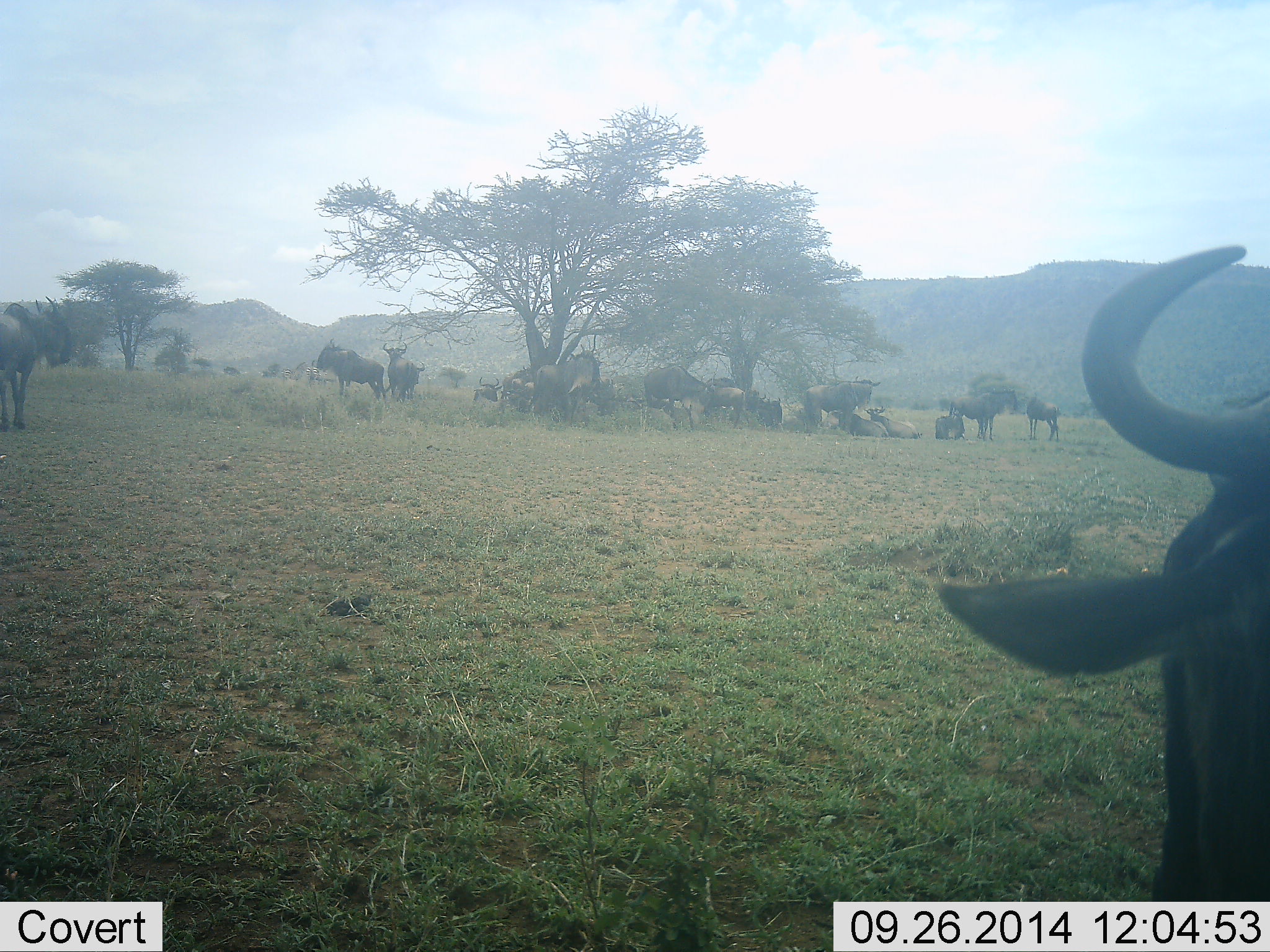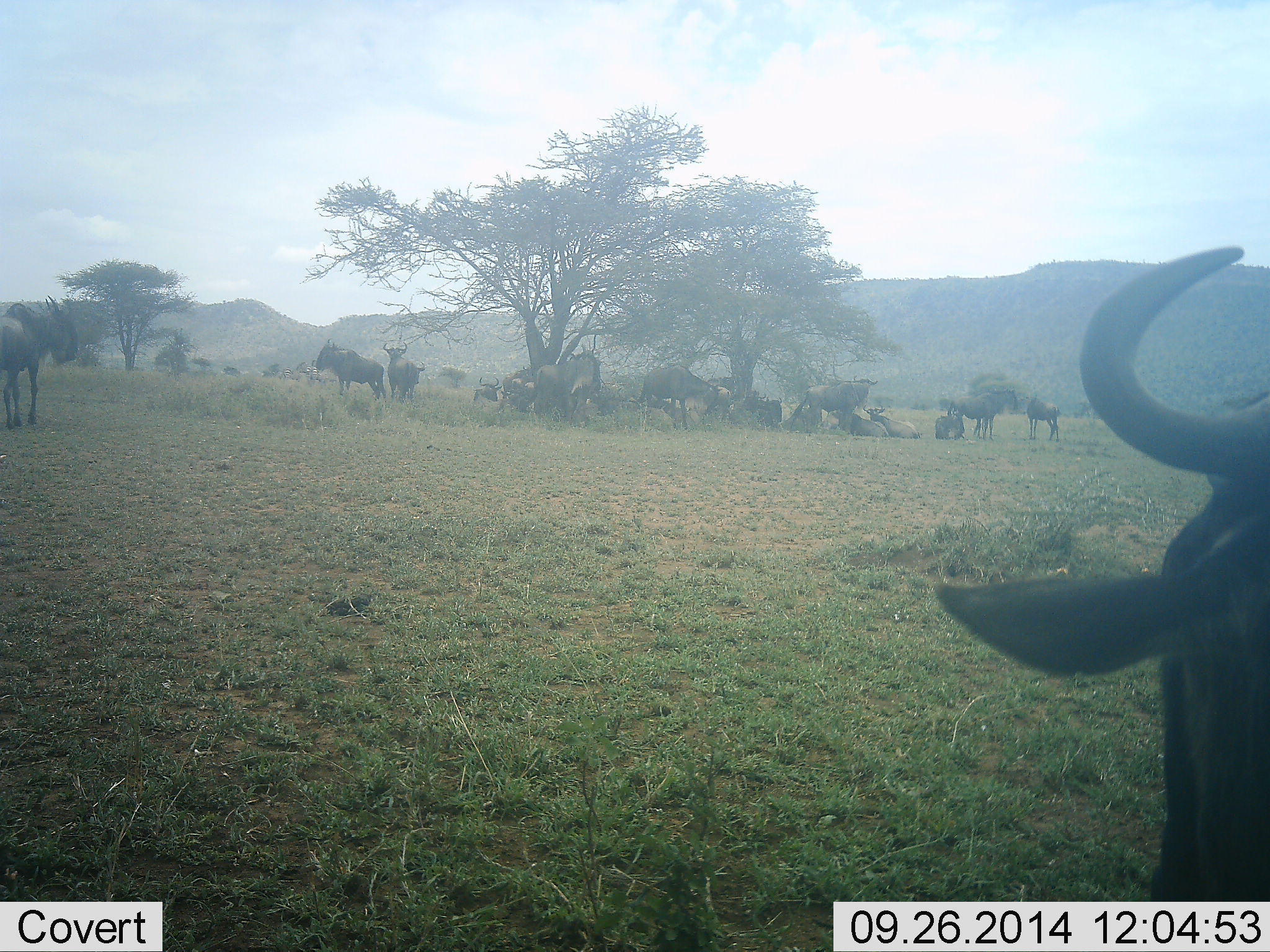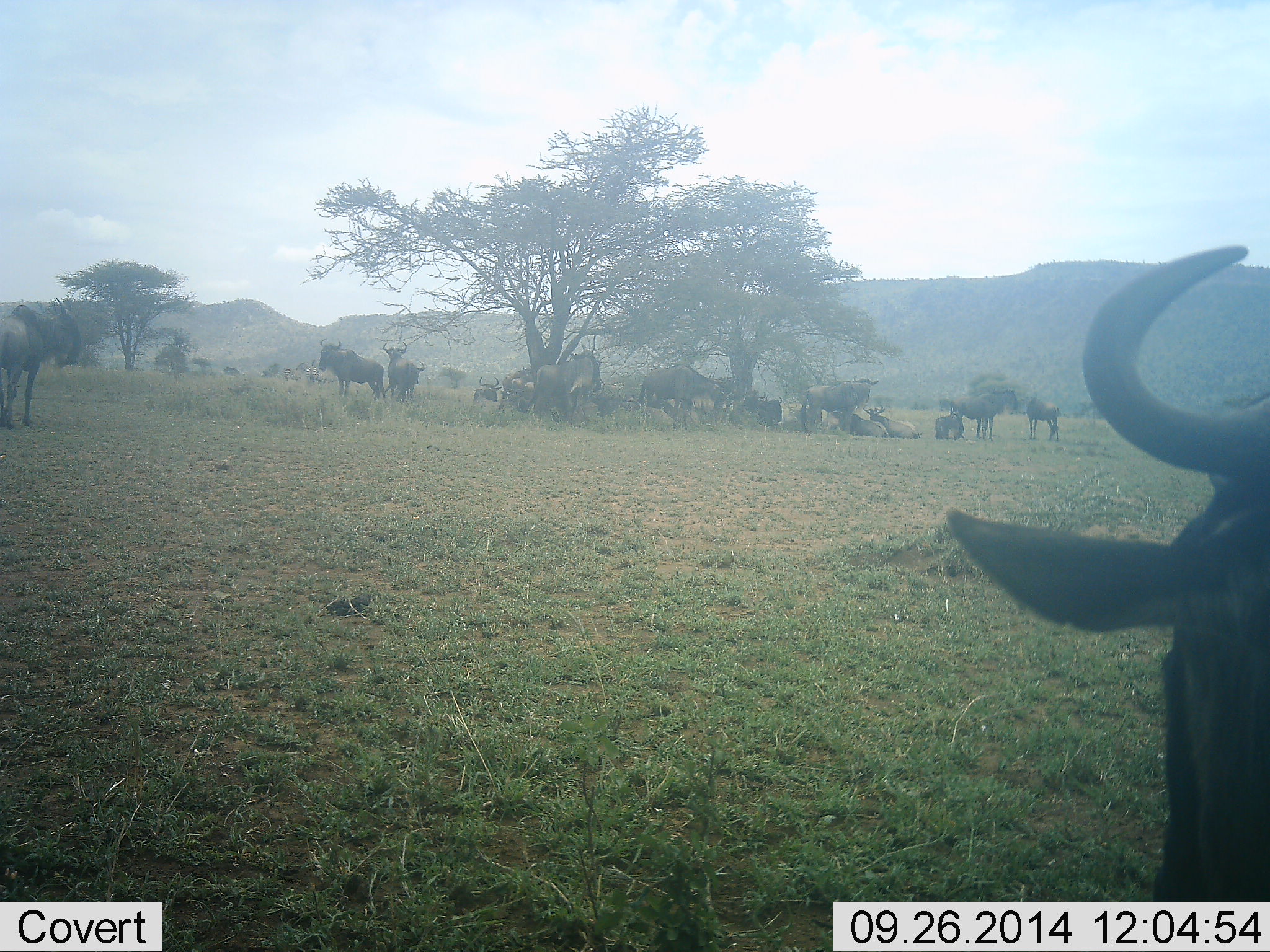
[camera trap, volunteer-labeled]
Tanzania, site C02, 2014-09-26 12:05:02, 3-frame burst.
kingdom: Animalia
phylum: Chordata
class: Mammalia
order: Artiodactyla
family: Bovidae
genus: Connochaetes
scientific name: Connochaetes taurinus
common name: blue wildebeest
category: wildebeest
Wildebeest (blue wildebeest) (Connochaetes taurinus), count 11-50. Behavior (volunteer vote fractions): standing 100%, resting 90%, moving 40%, interacting 10%. Young present (vote fraction): 0%. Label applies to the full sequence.